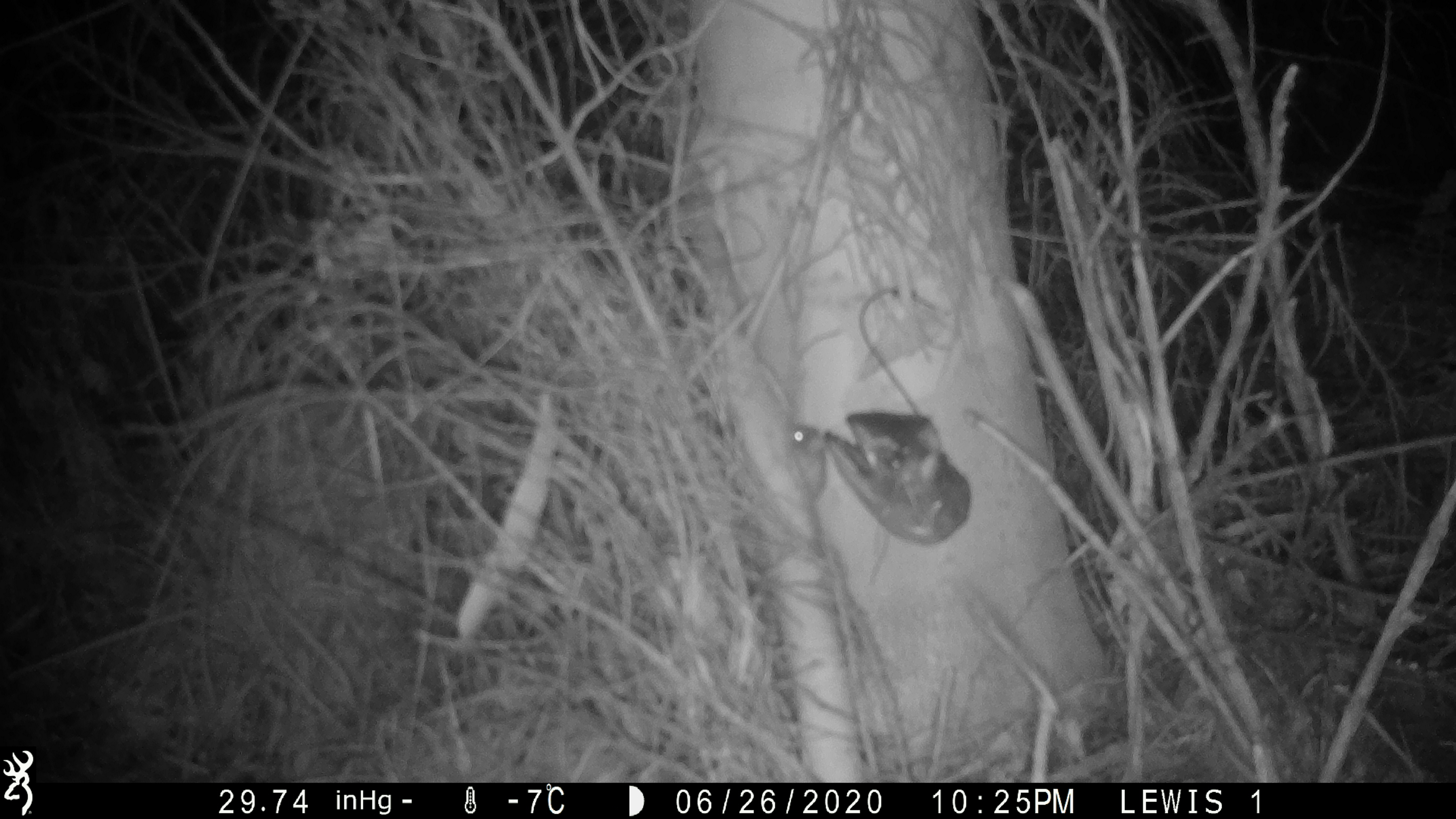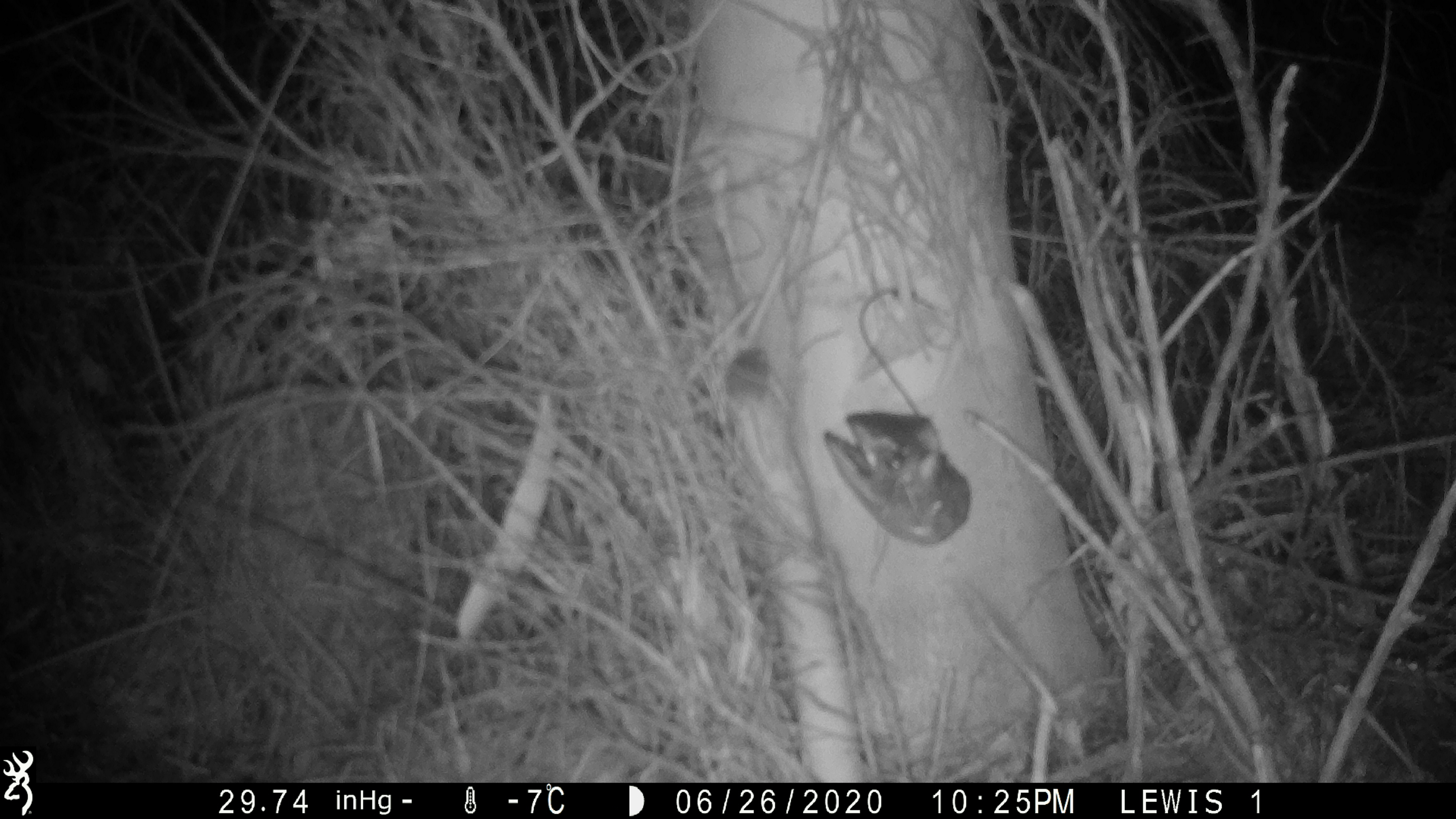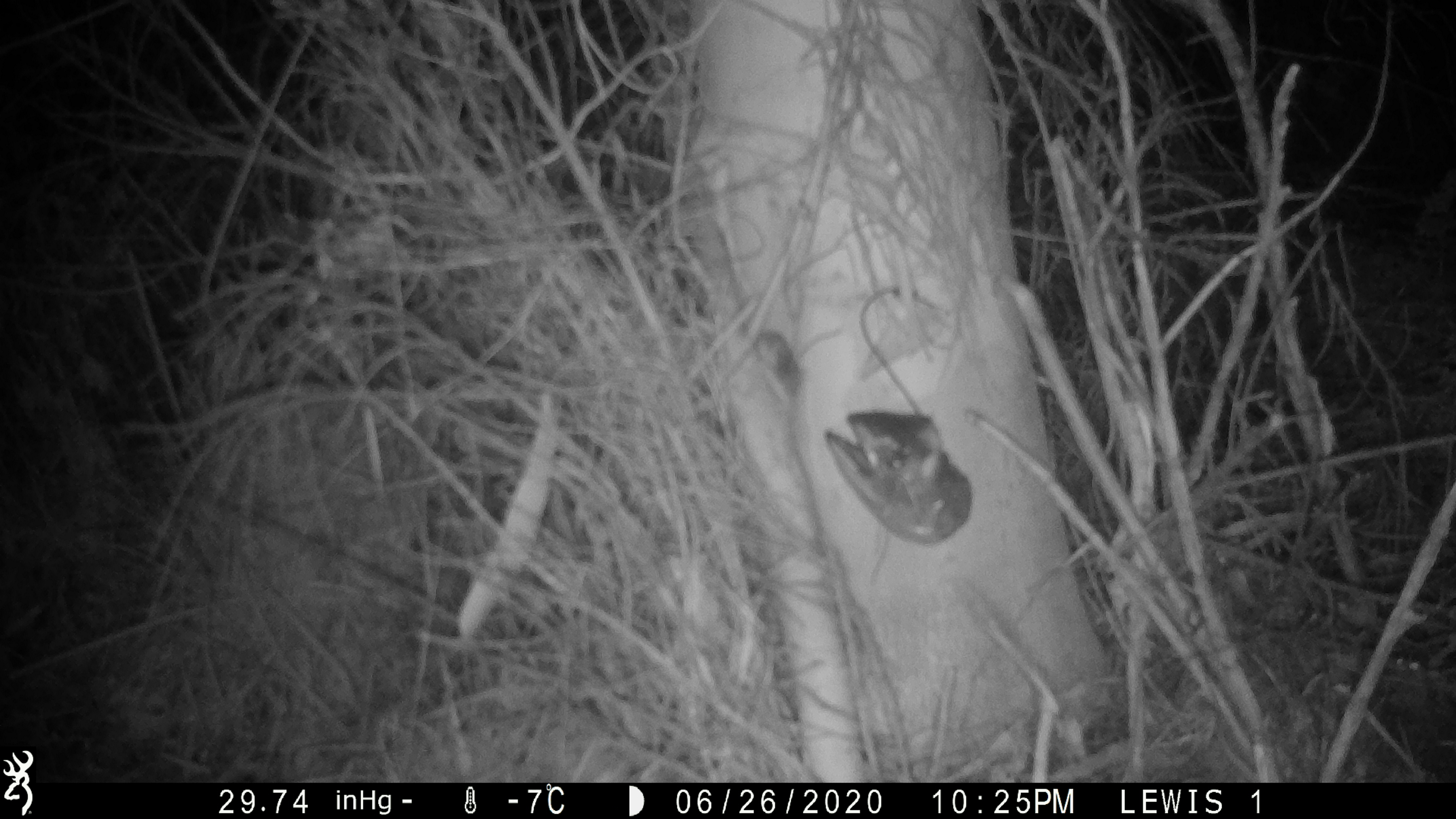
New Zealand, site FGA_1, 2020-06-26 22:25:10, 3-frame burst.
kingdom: Animalia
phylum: Chordata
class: Mammalia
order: Rodentia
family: Muridae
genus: Mus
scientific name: Mus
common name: mouse